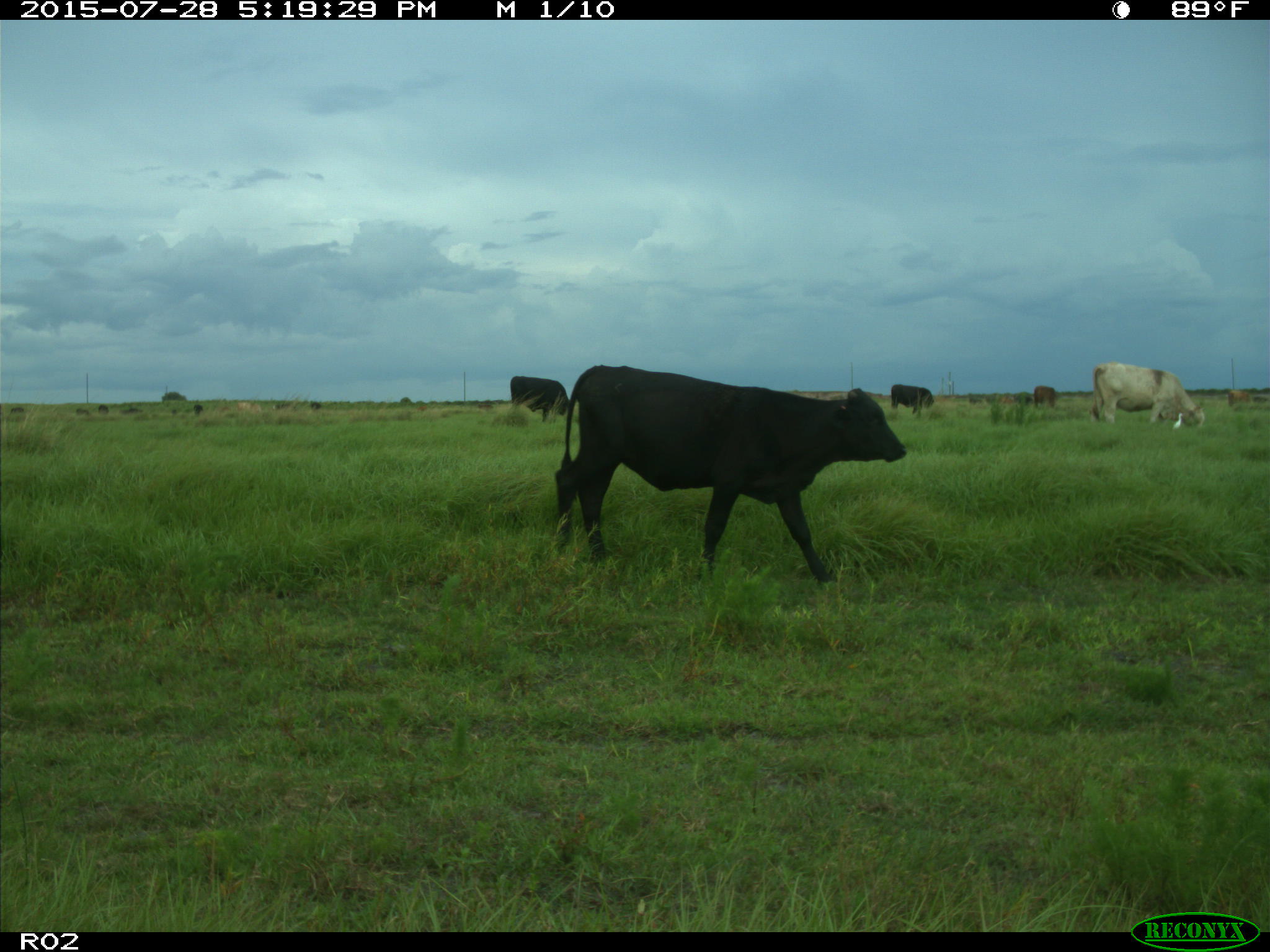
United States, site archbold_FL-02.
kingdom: Animalia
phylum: Chordata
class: Mammalia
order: Artiodactyla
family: Bovidae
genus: Bos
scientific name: Bos taurus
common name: domestic cow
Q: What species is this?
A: Bos taurus (domestic cow).